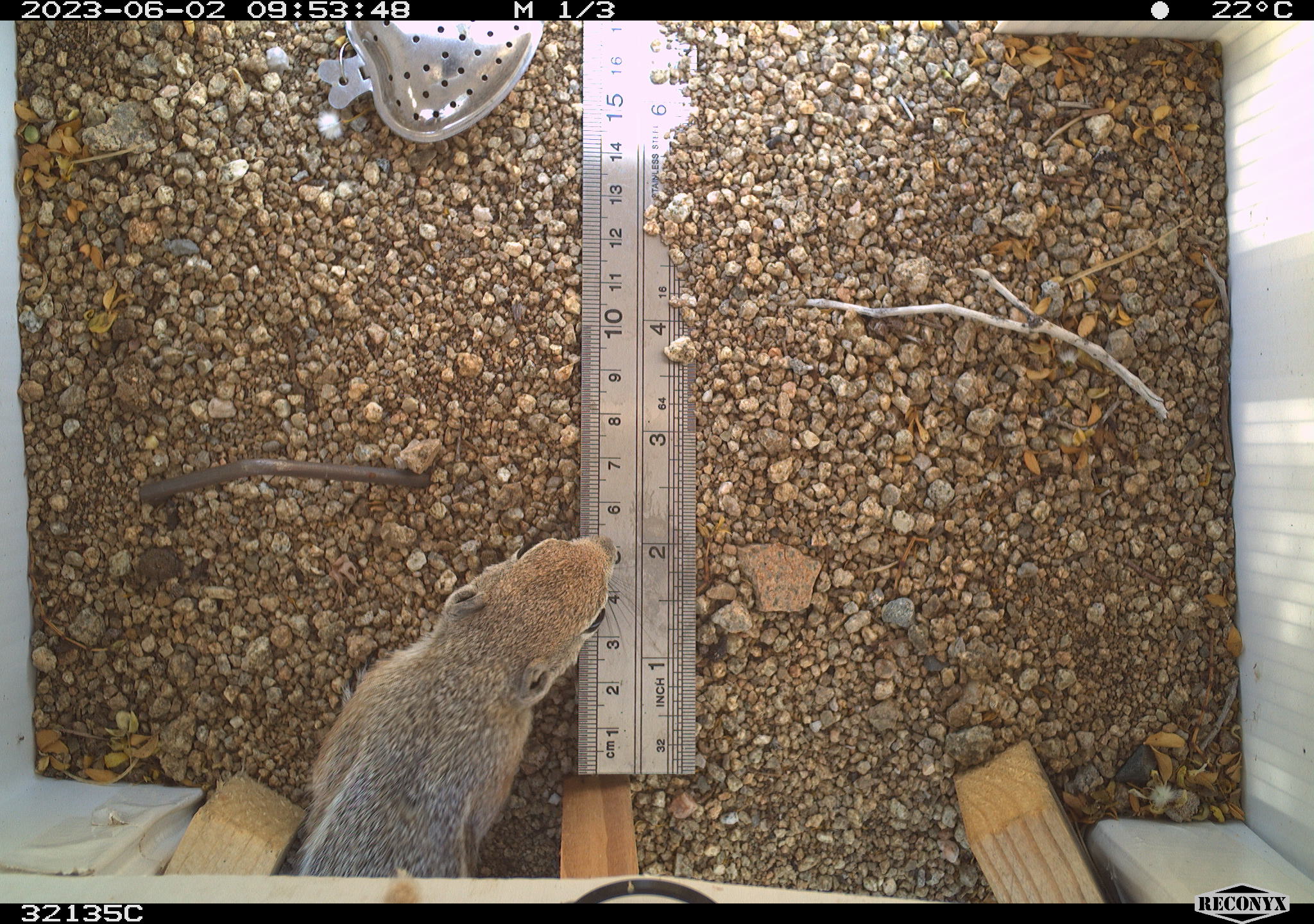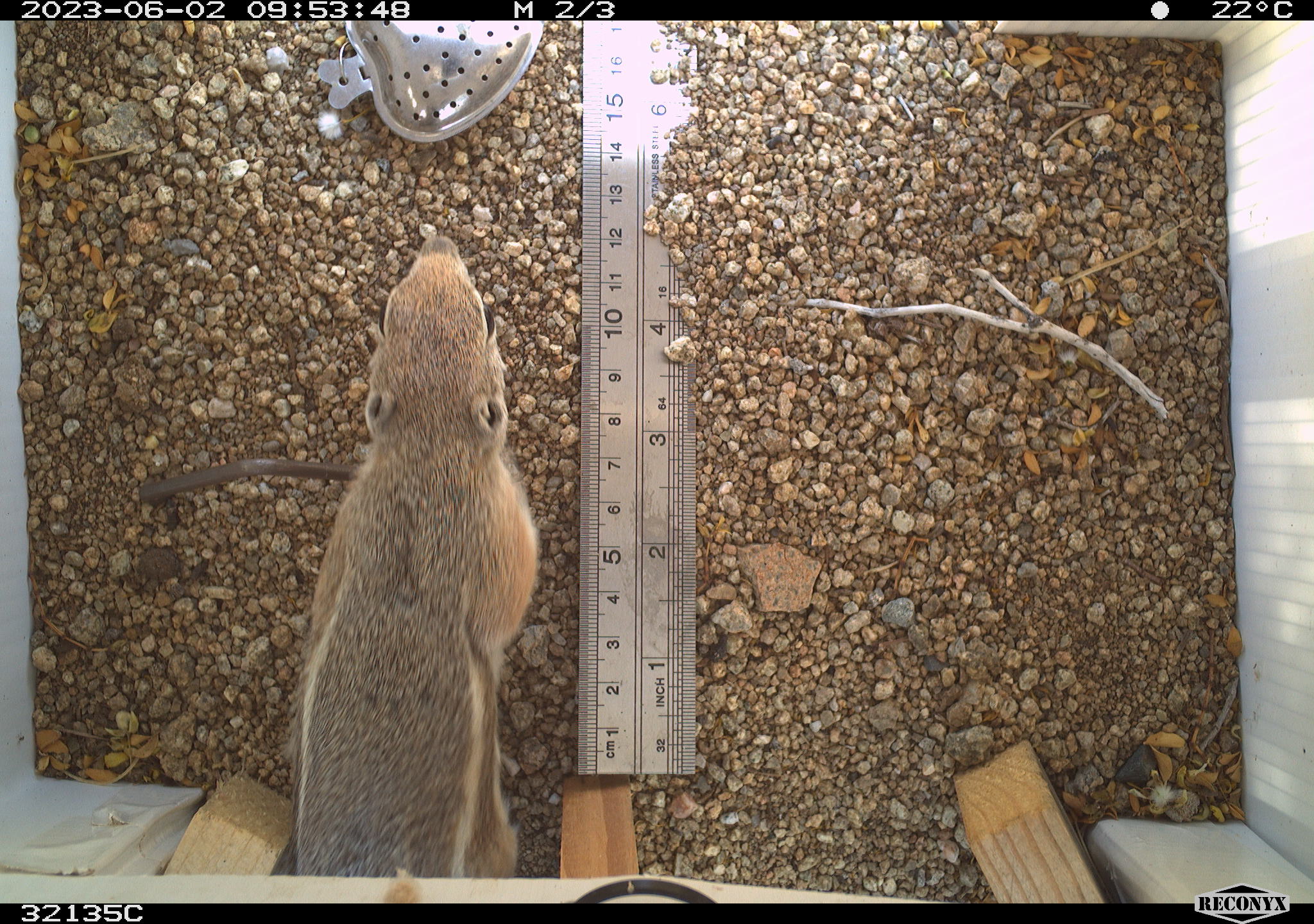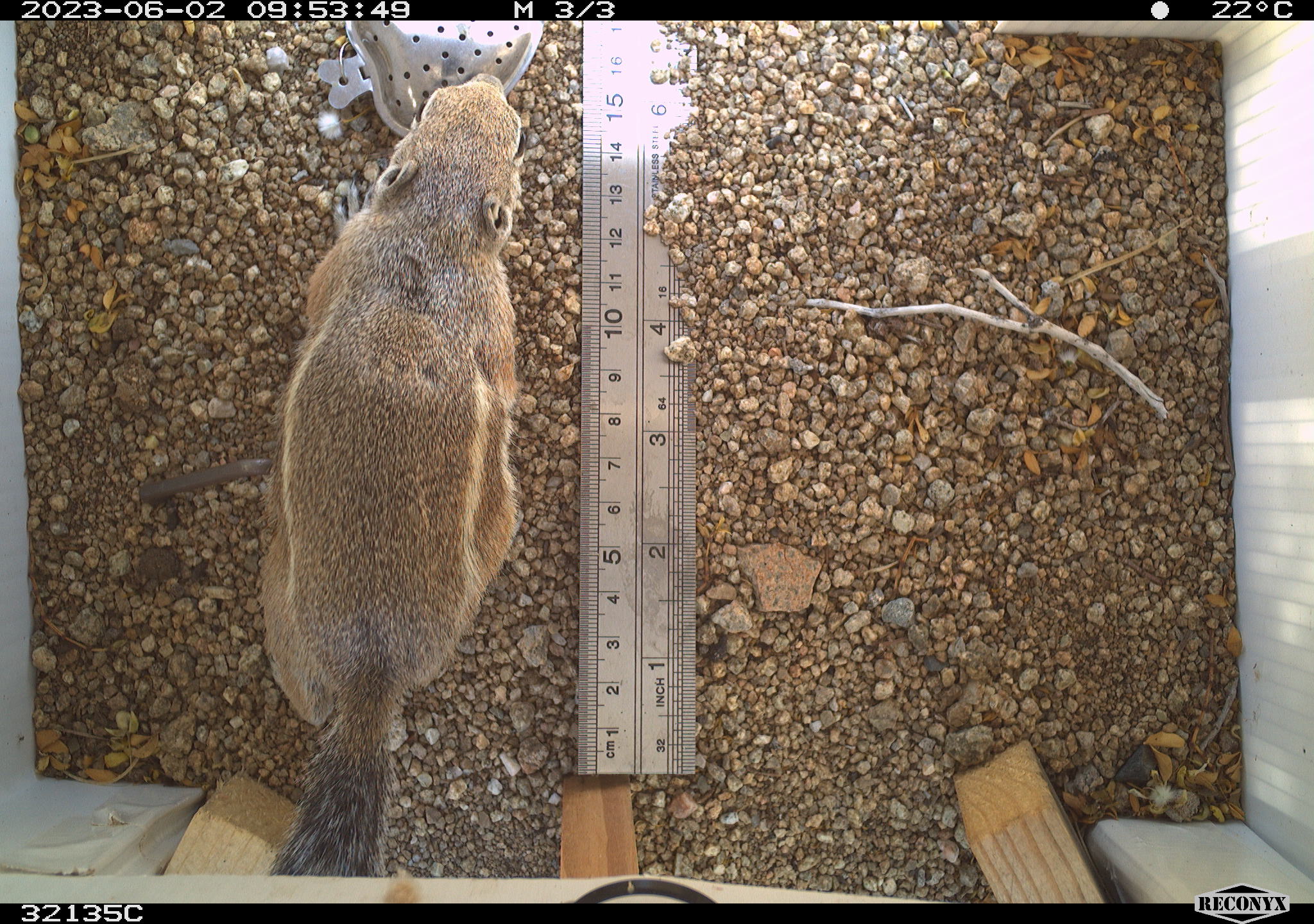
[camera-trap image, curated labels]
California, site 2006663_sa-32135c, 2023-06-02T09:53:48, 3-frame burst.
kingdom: Animalia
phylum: Chordata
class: Mammalia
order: Rodentia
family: Sciuridae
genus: Ammospermophilus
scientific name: Ammospermophilus leucurus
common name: white-tailed antelope squirrel